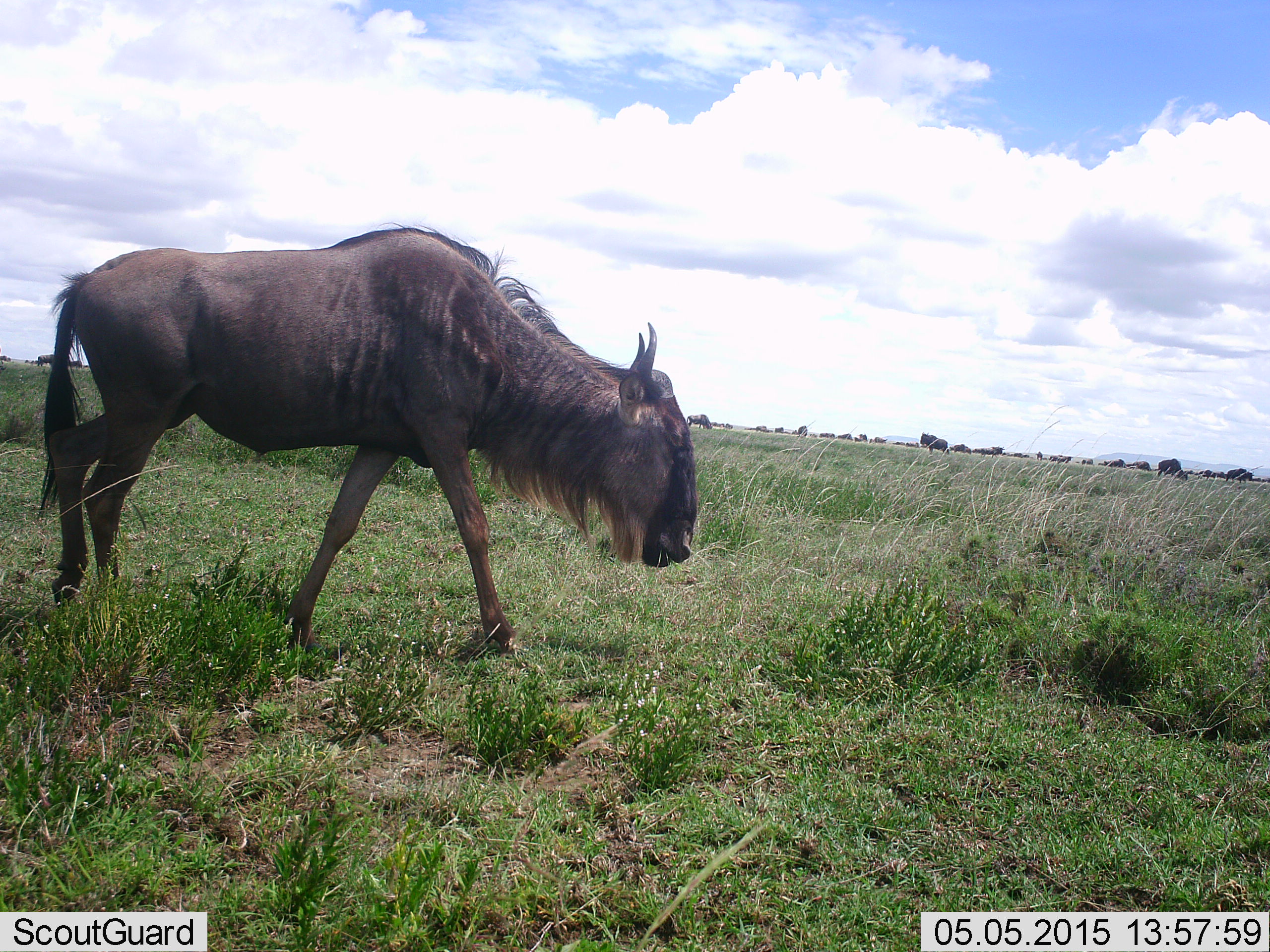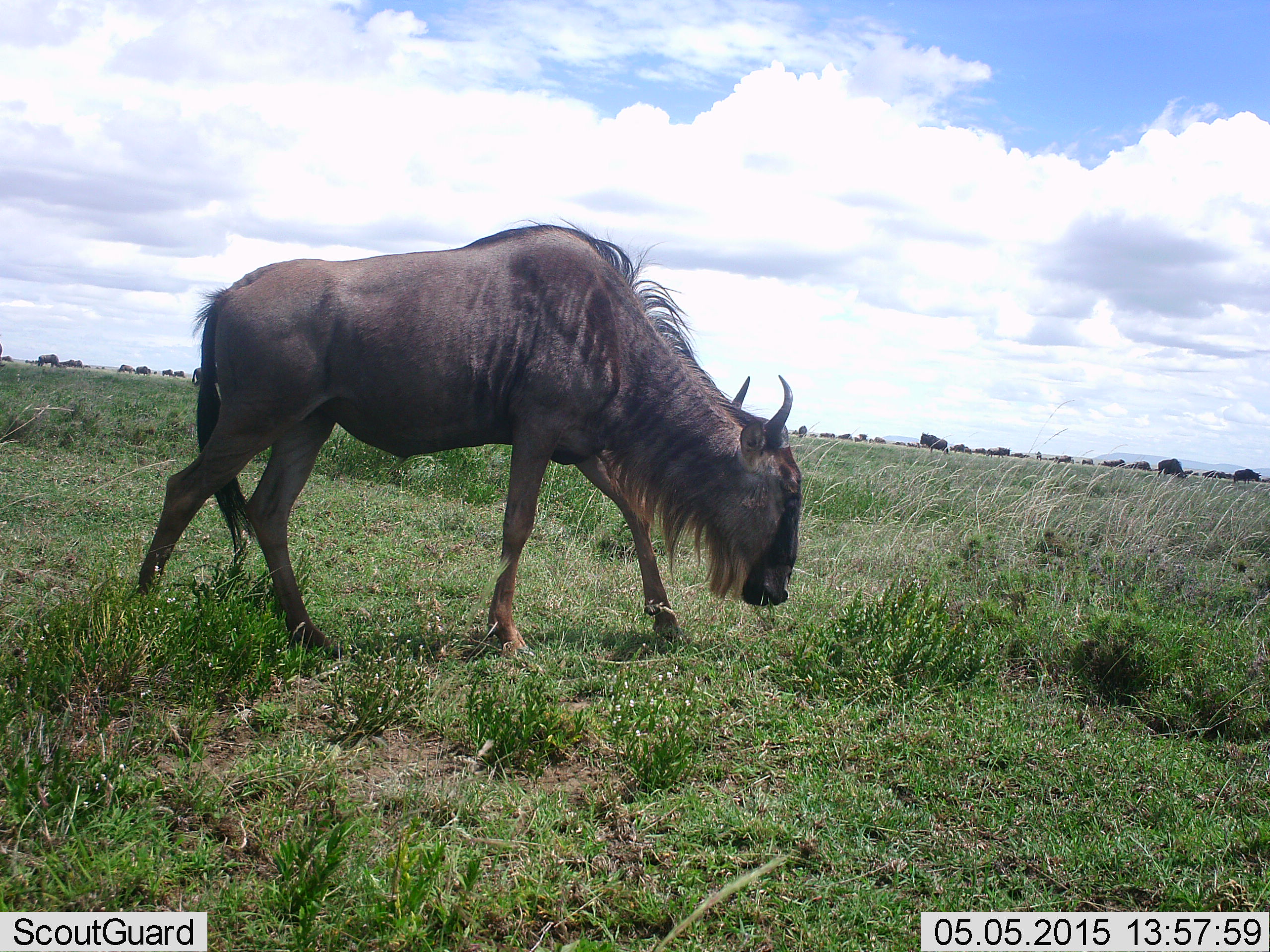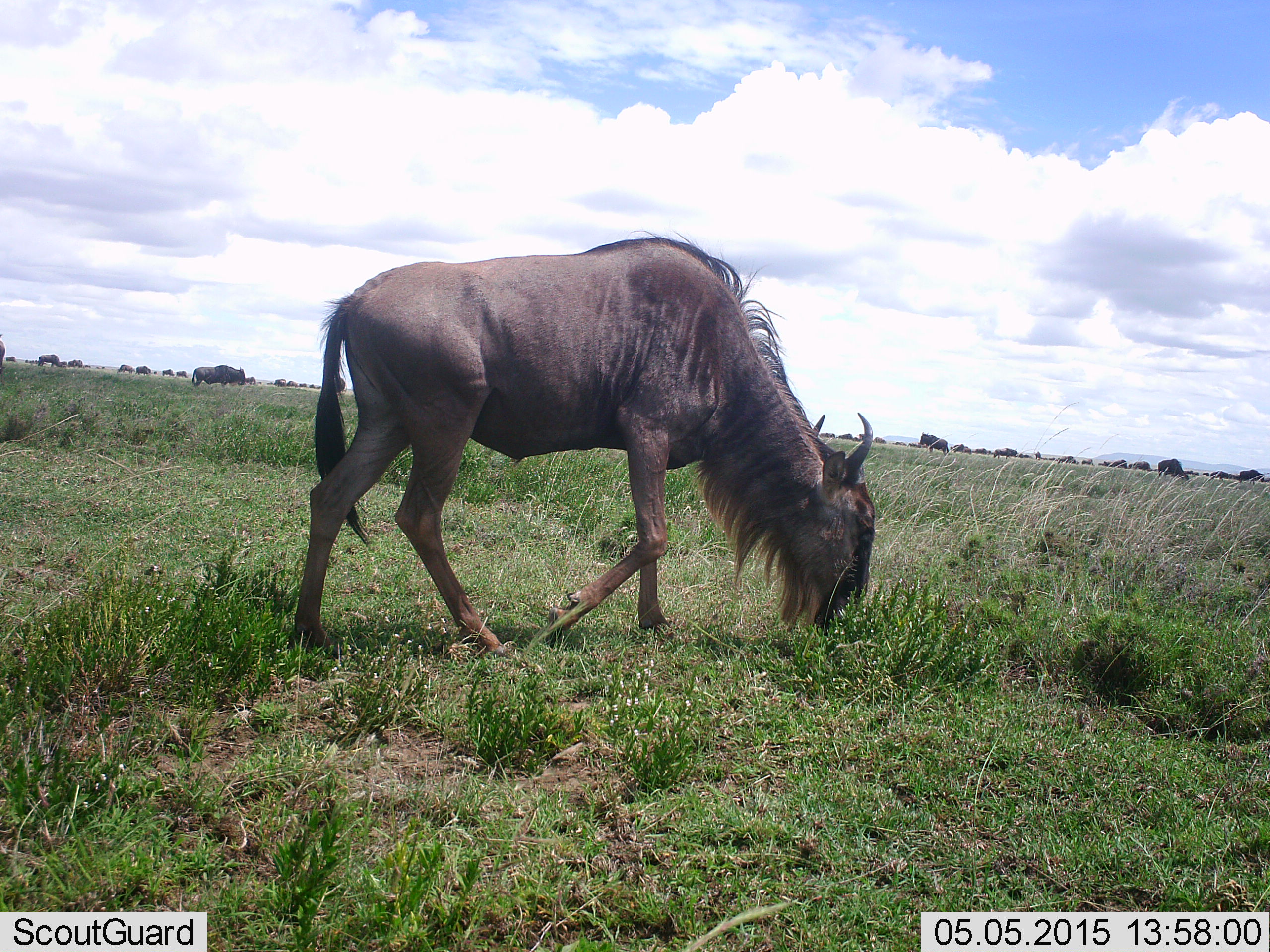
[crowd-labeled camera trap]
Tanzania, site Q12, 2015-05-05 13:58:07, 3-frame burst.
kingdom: Animalia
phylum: Chordata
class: Mammalia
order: Artiodactyla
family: Bovidae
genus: Connochaetes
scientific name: Connochaetes taurinus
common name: blue wildebeest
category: wildebeest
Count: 11-50.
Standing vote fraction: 40%.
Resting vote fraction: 0%.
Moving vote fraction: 80%.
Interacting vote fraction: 0%.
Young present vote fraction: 0%.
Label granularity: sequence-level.